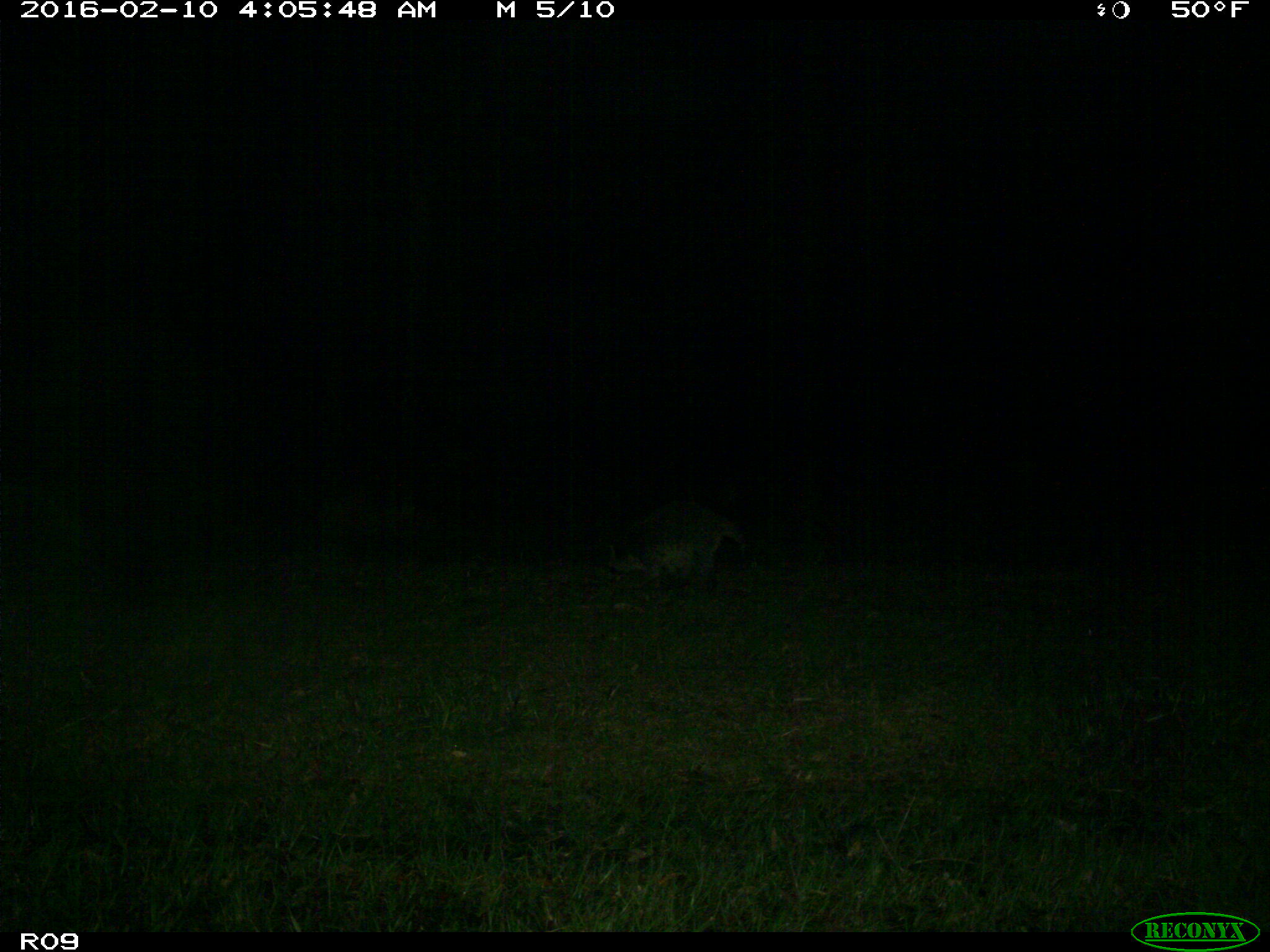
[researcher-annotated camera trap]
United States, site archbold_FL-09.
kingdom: Animalia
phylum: Chordata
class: Mammalia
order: Carnivora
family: Procyonidae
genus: Procyon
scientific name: Procyon lotor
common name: common raccoon